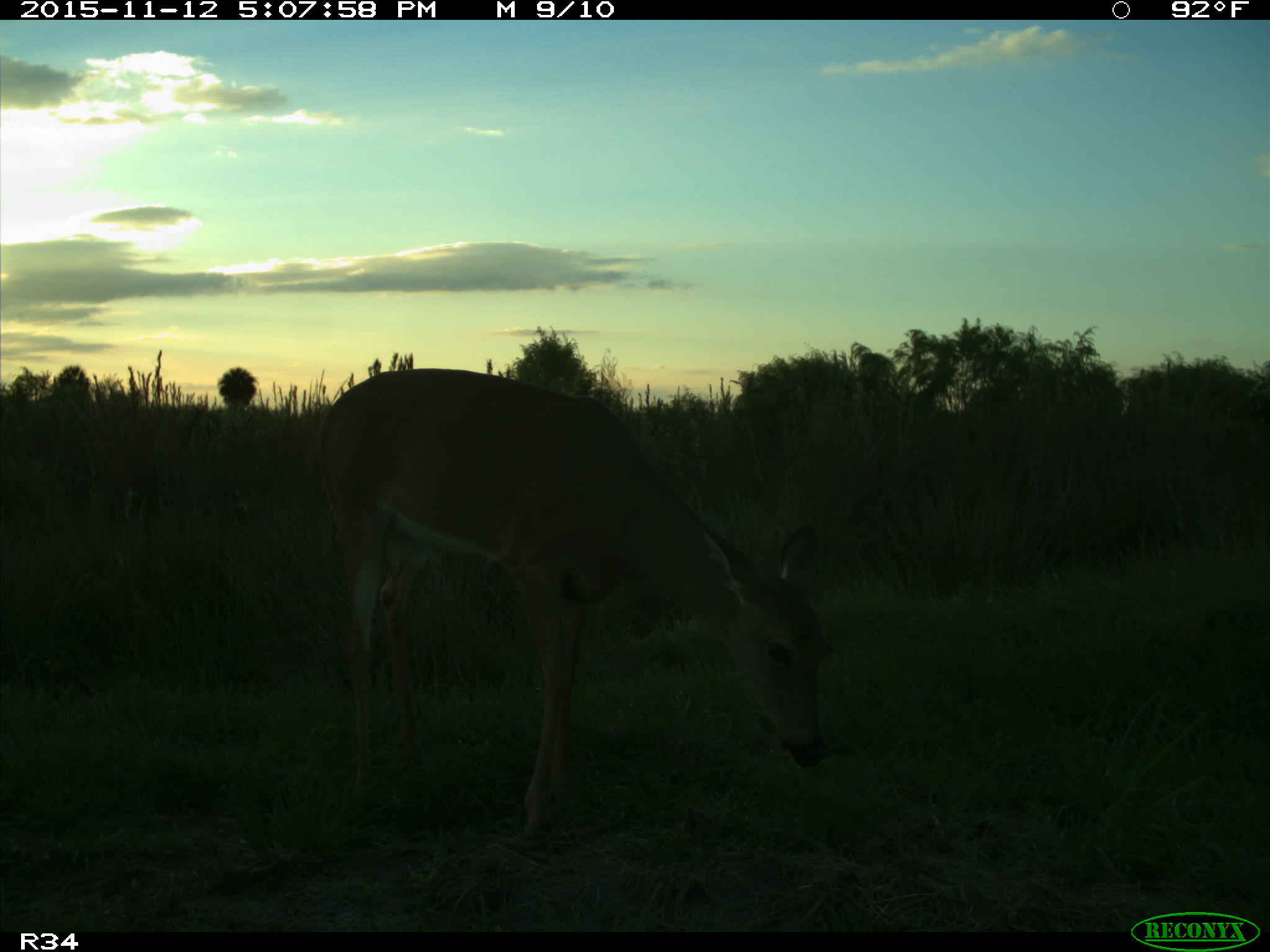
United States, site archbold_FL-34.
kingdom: Animalia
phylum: Chordata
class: Mammalia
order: Artiodactyla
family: Cervidae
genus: Odocoileus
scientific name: Odocoileus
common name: deer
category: unidentified deer